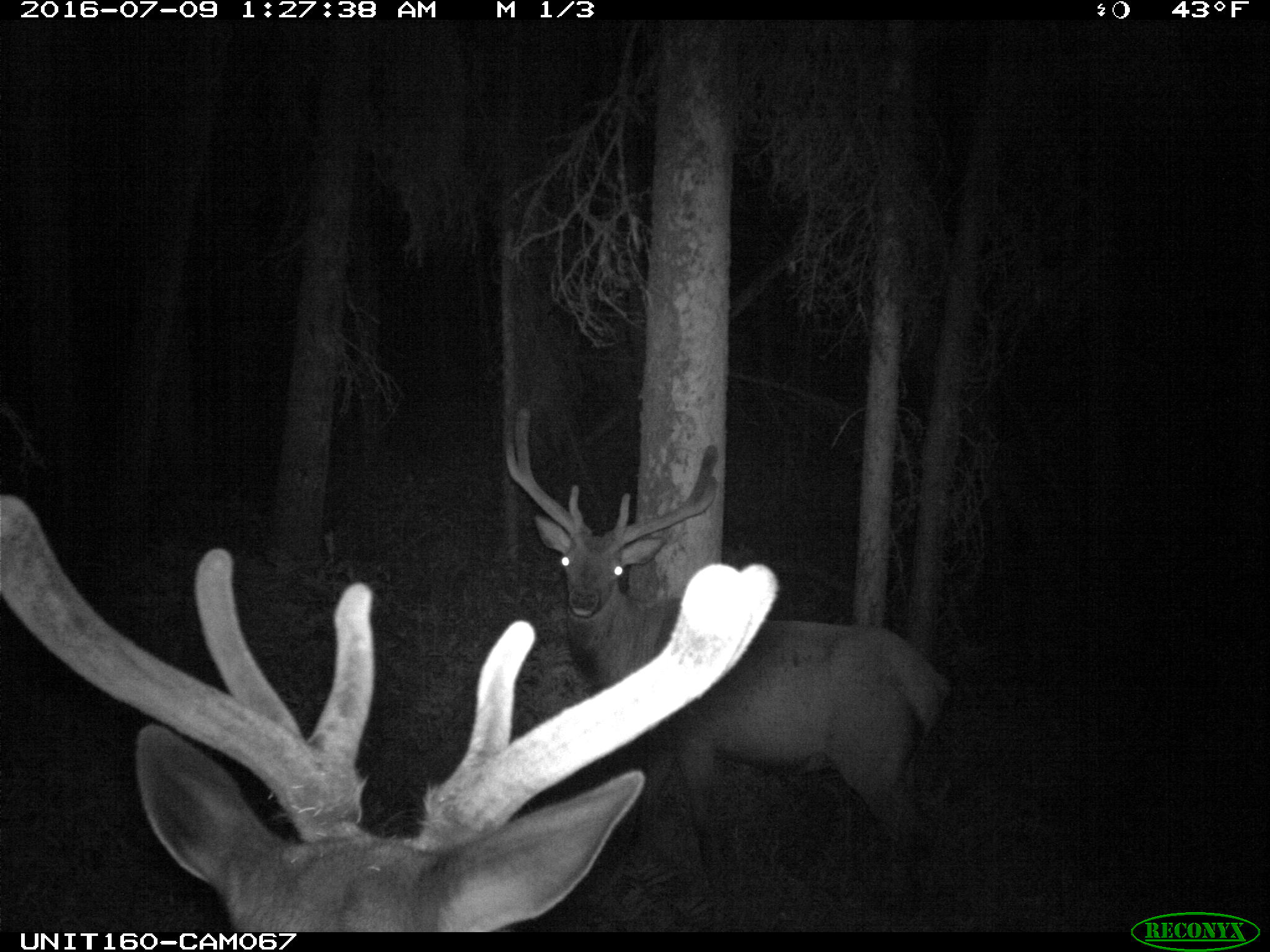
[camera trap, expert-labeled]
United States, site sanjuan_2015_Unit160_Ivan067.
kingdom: Animalia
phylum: Chordata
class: Mammalia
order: Artiodactyla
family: Cervidae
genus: Cervus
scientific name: Cervus elaphus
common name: red deer